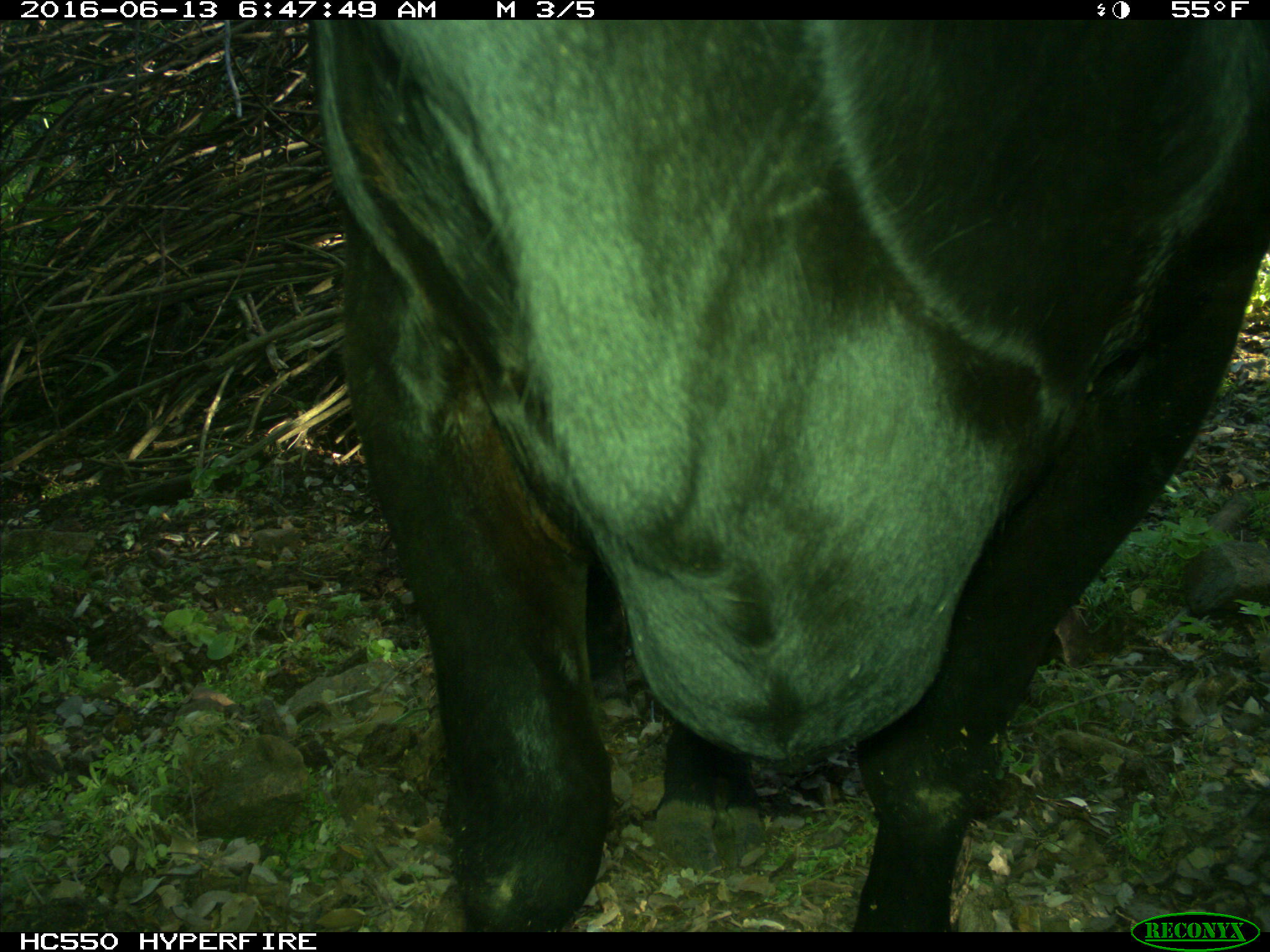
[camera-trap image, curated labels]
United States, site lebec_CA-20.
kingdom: Animalia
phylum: Chordata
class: Mammalia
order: Artiodactyla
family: Bovidae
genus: Bos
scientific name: Bos taurus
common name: domestic cow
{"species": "Bos taurus (domestic cow)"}